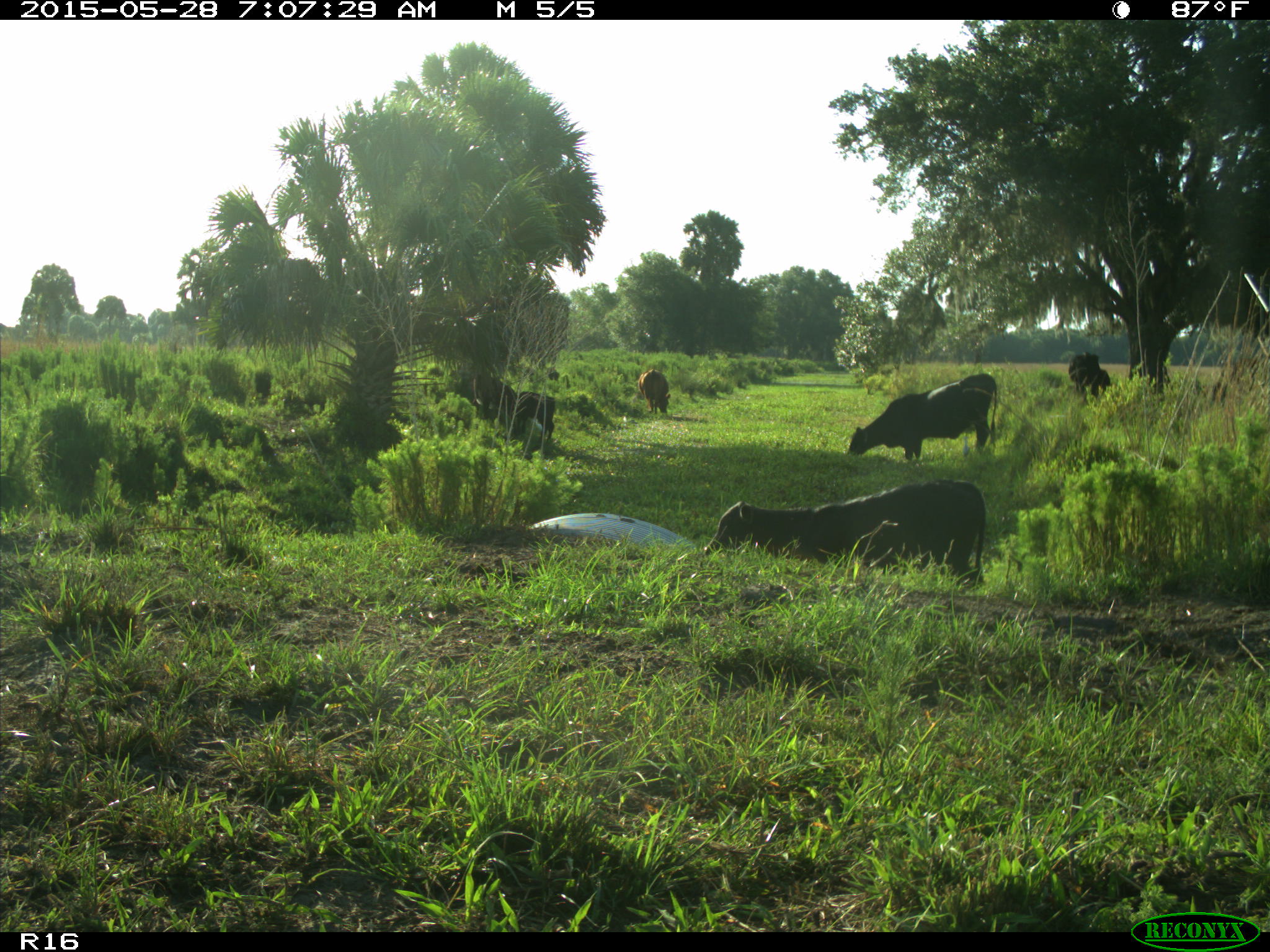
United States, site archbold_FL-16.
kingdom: Animalia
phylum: Chordata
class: Mammalia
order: Artiodactyla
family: Bovidae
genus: Bos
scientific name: Bos taurus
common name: domestic cow